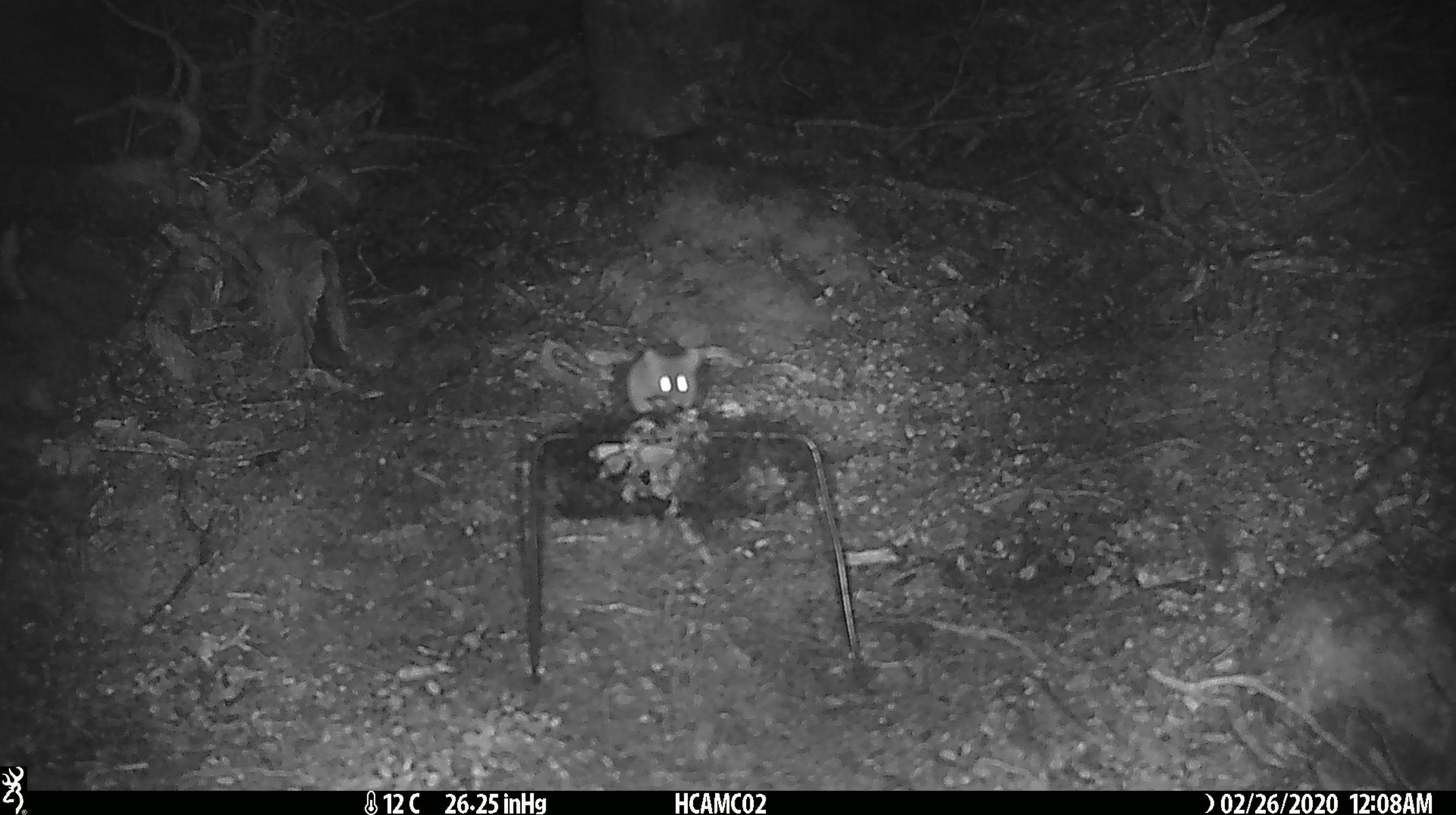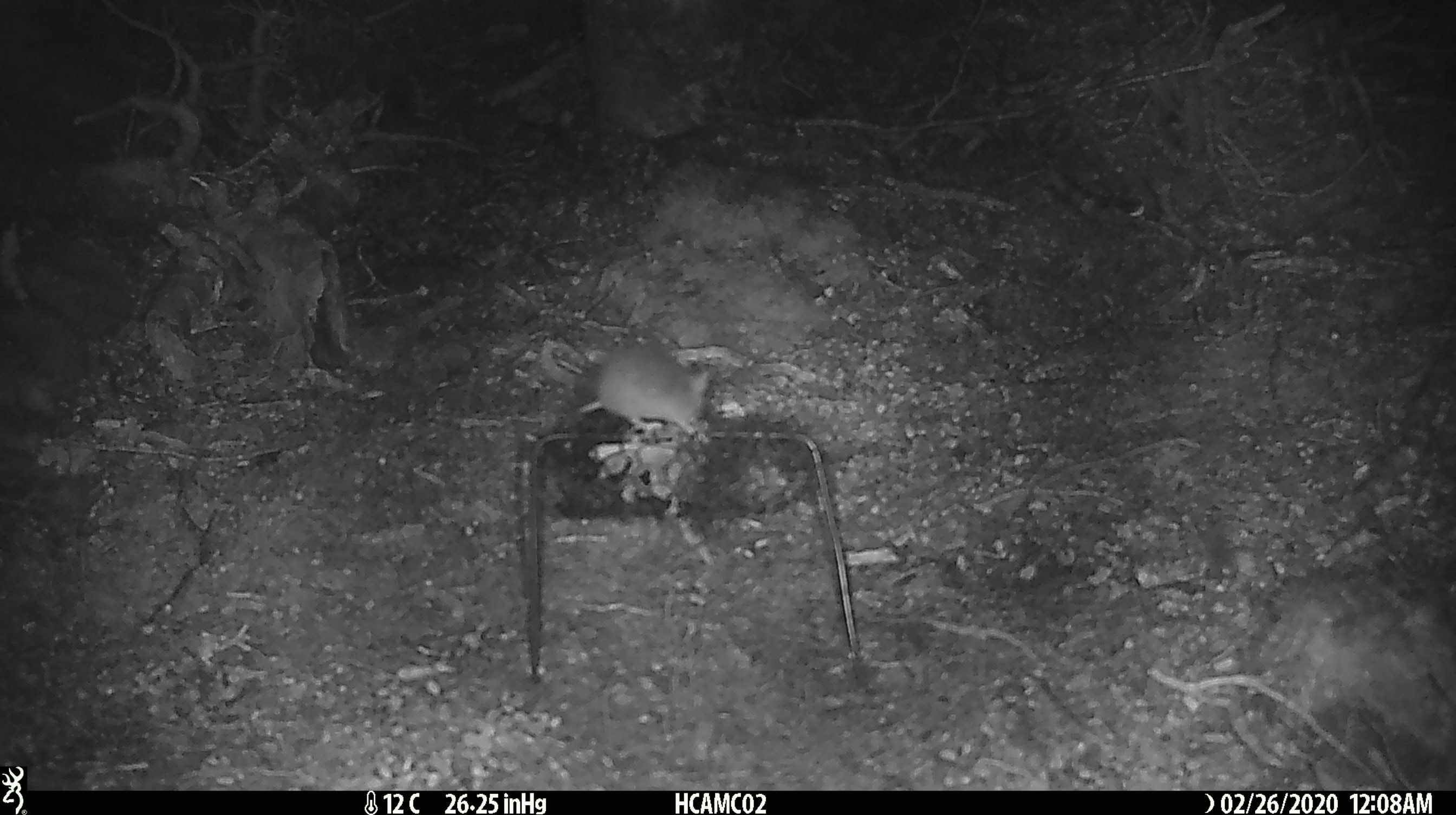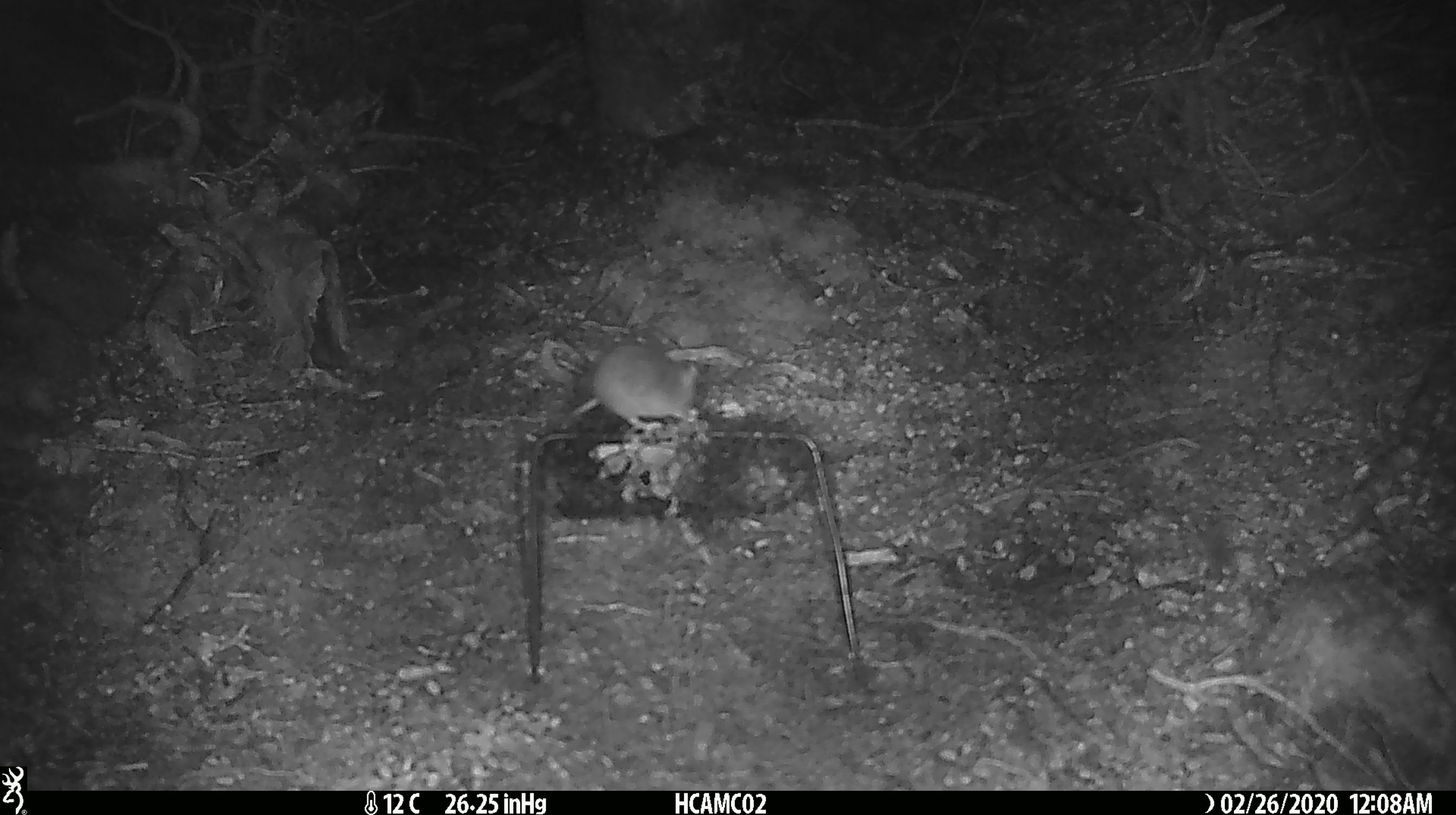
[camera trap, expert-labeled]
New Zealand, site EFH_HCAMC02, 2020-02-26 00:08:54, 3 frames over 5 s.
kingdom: Animalia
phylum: Chordata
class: Mammalia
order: Rodentia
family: Muridae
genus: Mus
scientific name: Mus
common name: mouse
Mouse (Mus).